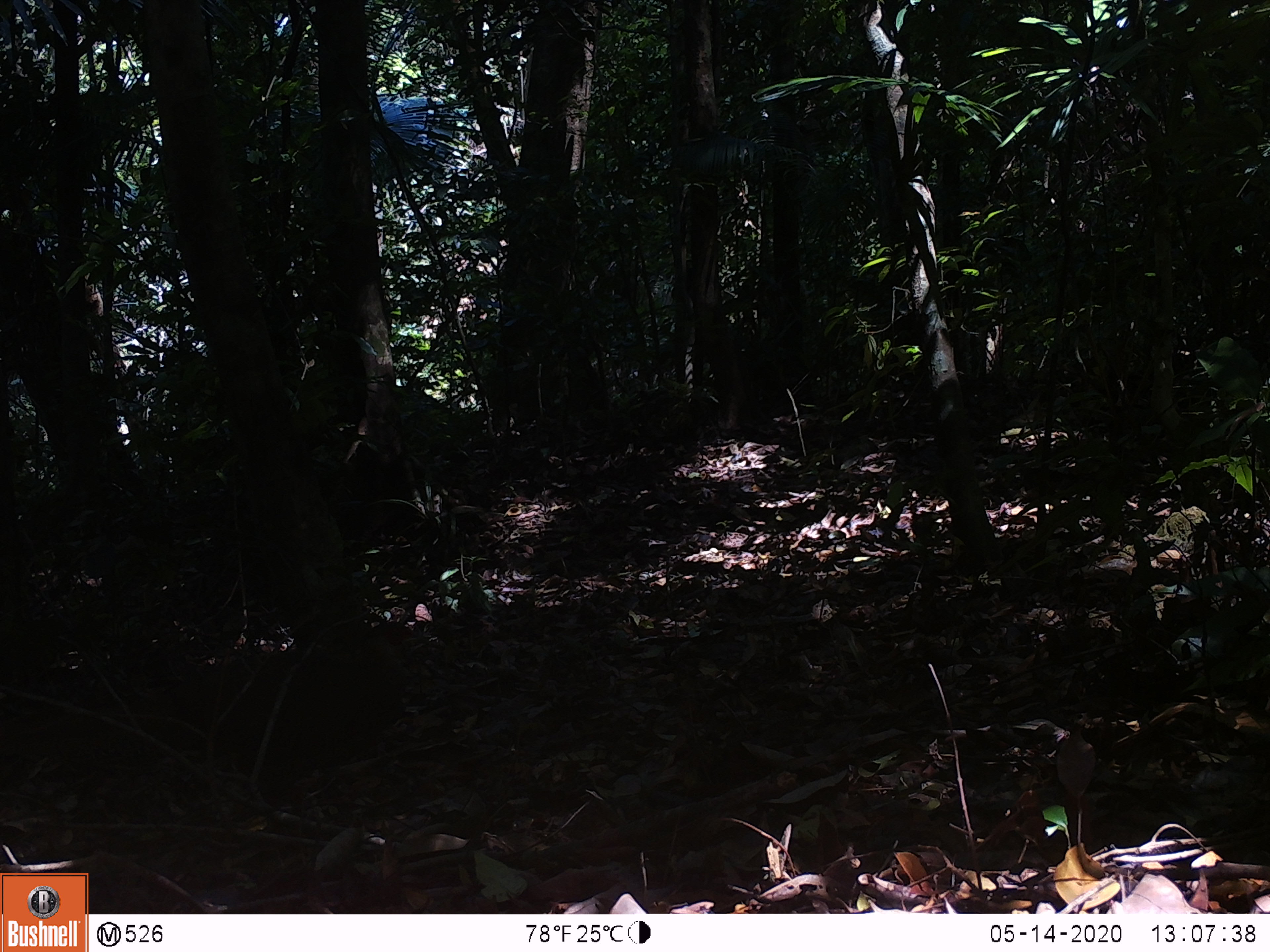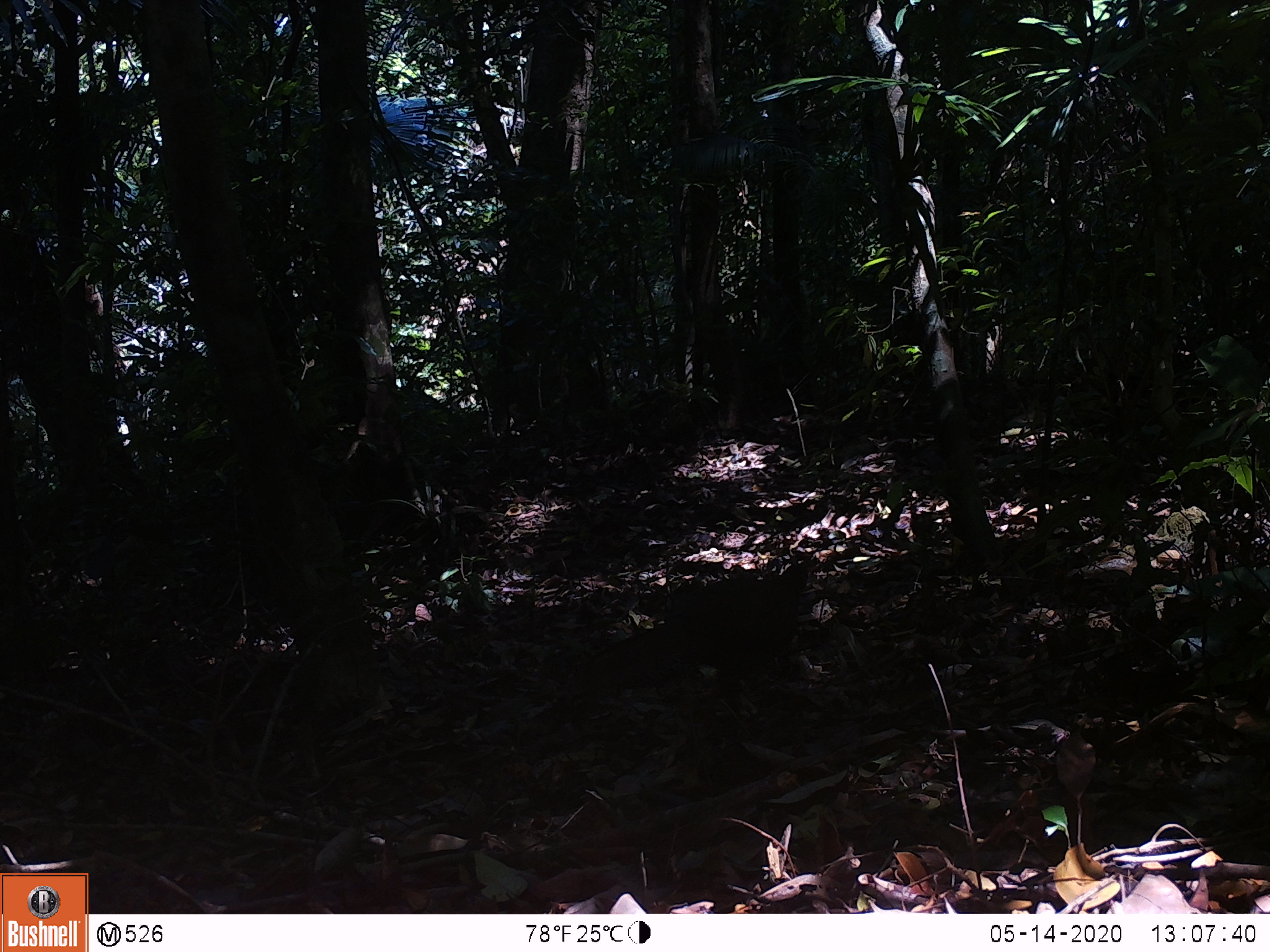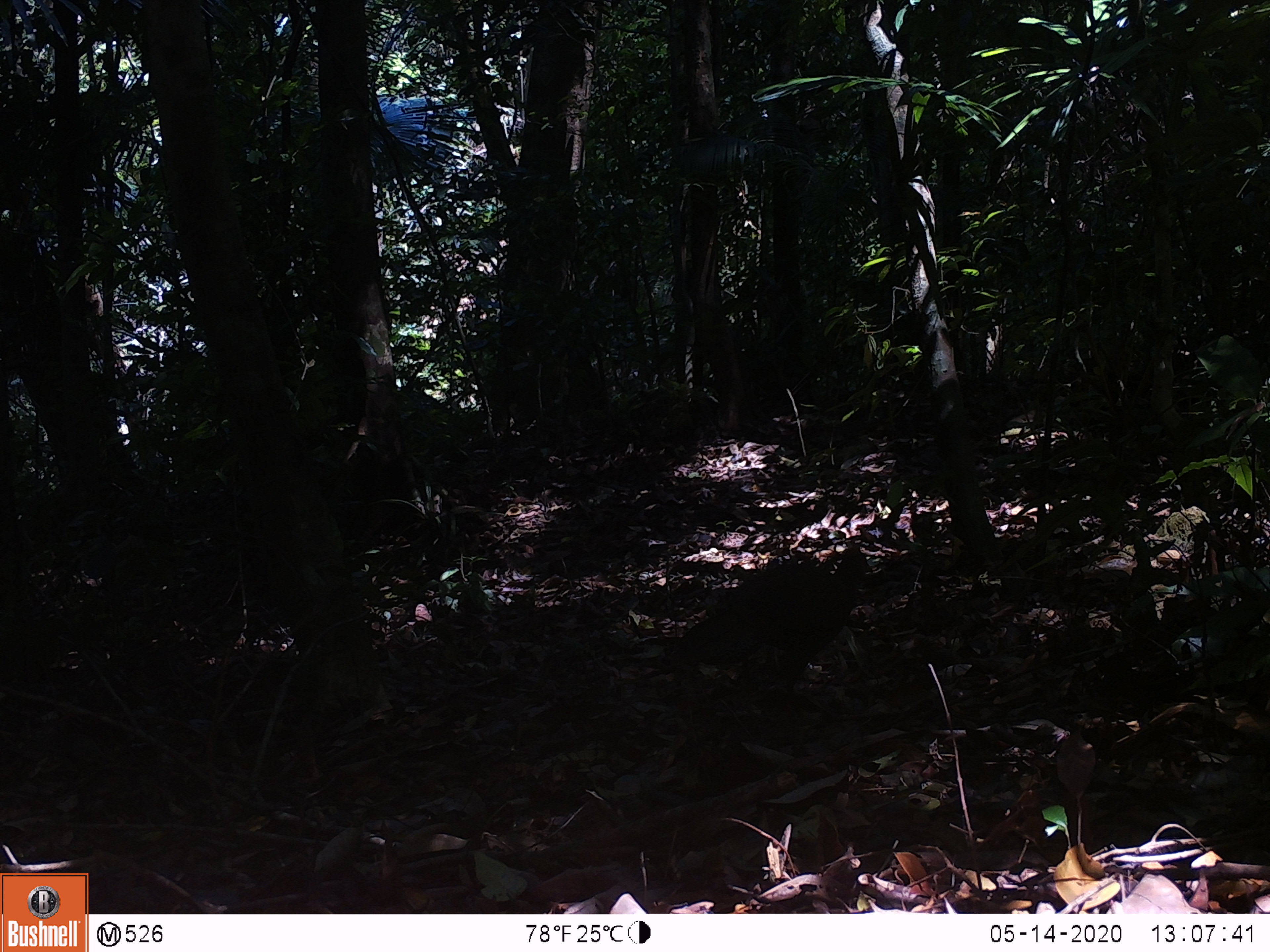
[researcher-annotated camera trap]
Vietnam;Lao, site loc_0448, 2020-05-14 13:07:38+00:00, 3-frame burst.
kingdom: Animalia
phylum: Chordata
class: Aves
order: Galliformes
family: Phasianidae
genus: Lophura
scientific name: Lophura nycthemera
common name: silver pheasant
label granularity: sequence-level